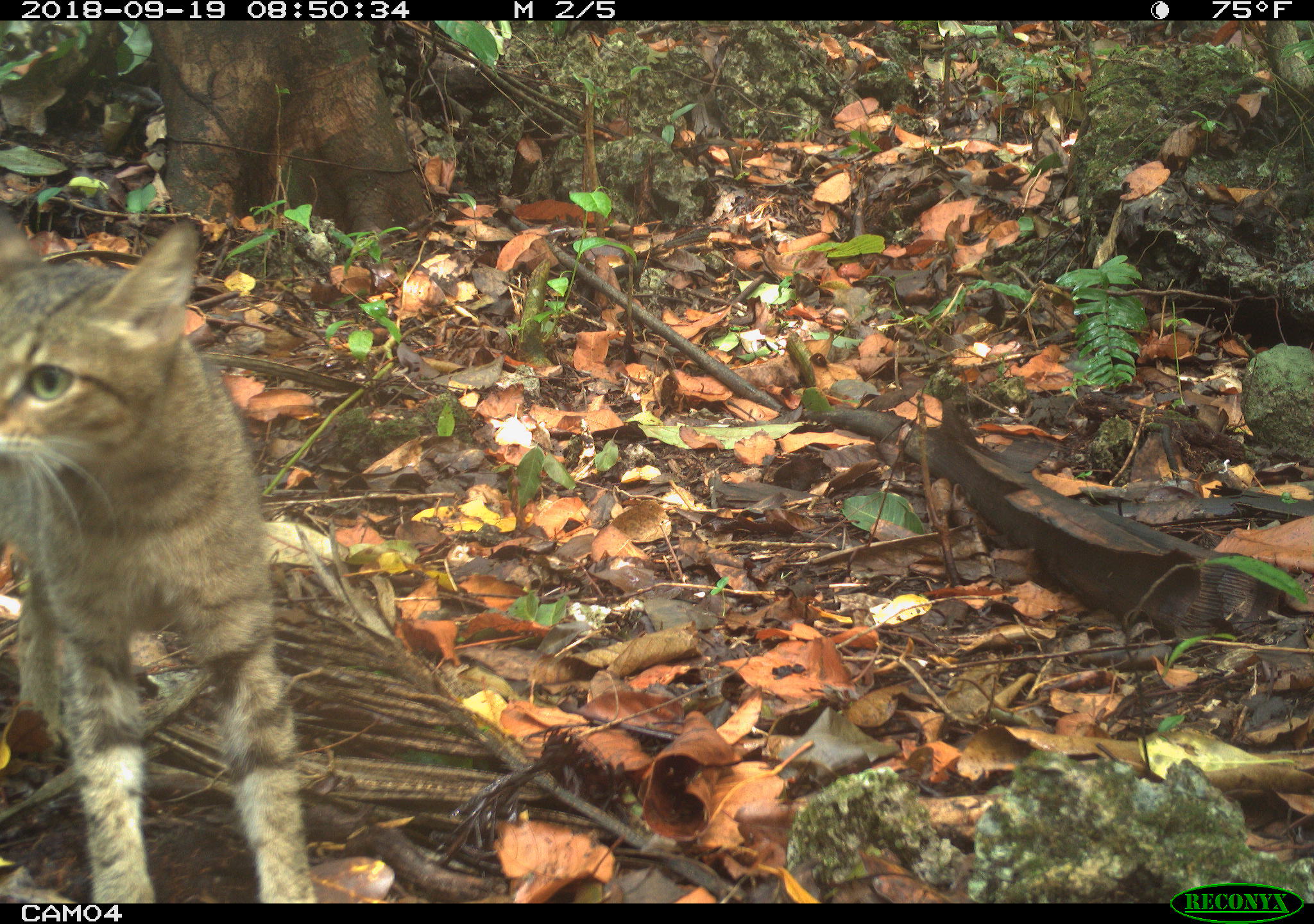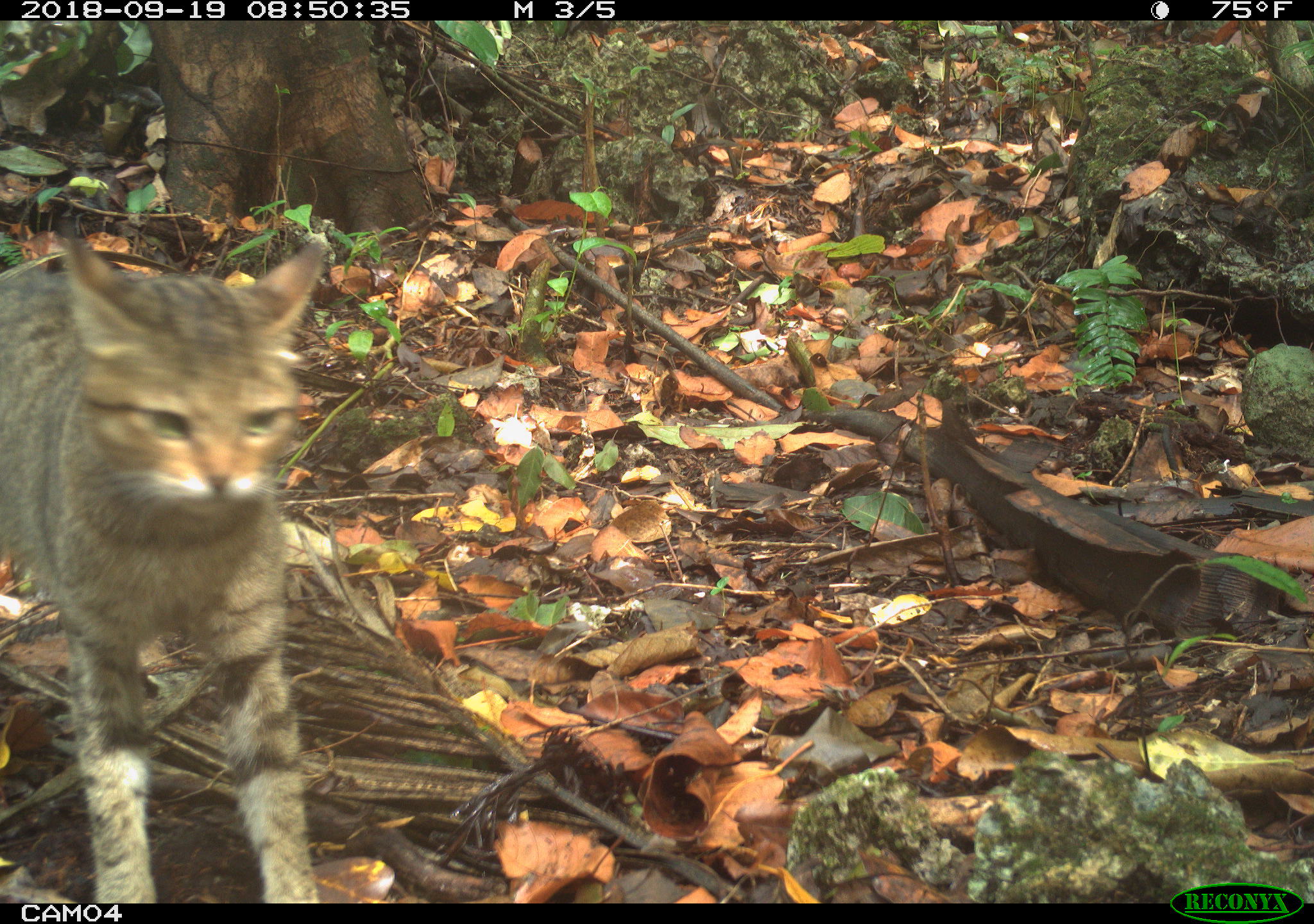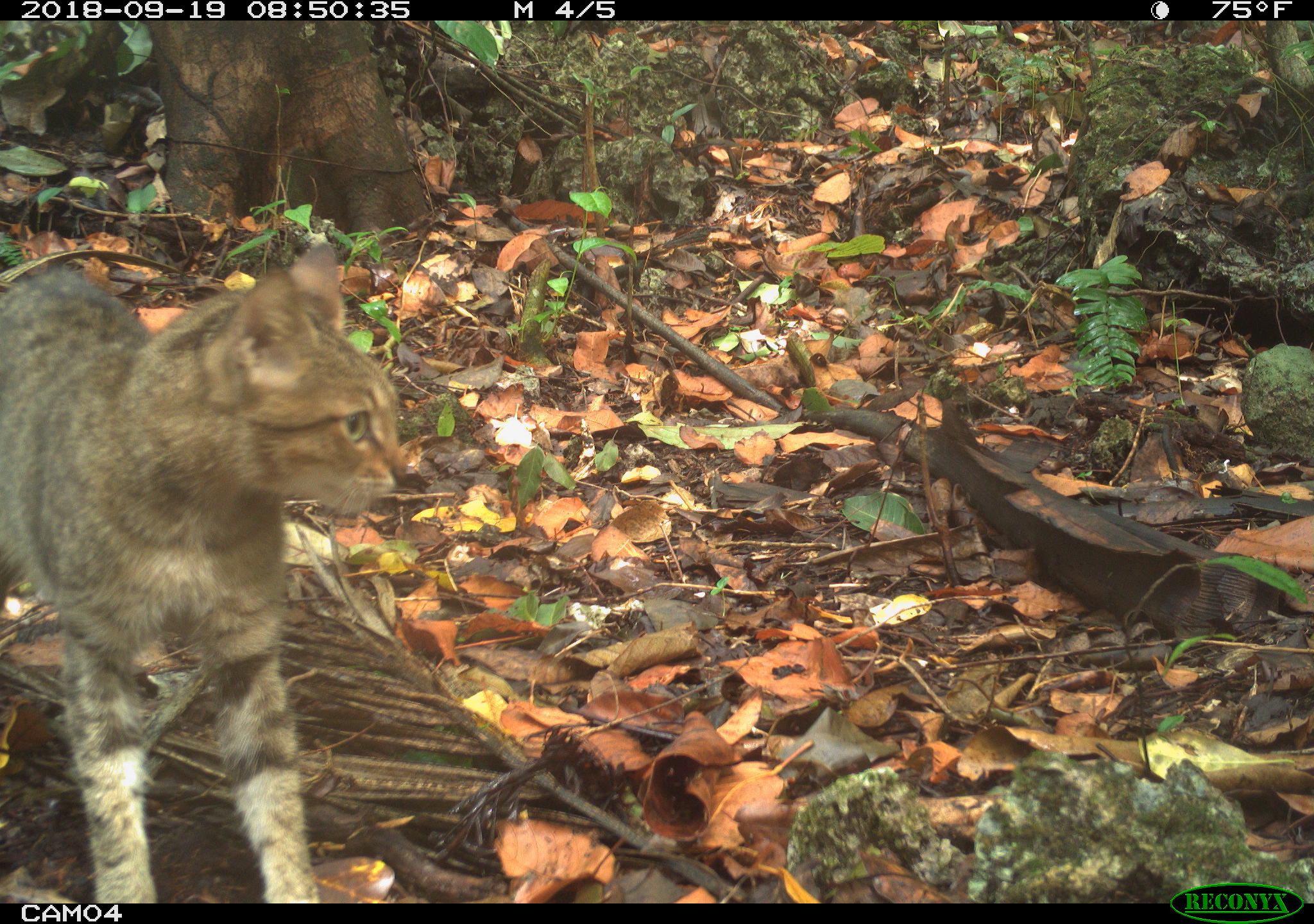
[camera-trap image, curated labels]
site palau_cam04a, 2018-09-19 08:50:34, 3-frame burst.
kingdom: Animalia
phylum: Chordata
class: Mammalia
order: Carnivora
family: Felidae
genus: Felis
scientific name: Felis catus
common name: cat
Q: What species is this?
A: Cat (Felis catus).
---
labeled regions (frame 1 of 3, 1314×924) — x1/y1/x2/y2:
cat: 0/200/316/902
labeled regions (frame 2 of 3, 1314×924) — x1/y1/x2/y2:
cat: 3/210/326/906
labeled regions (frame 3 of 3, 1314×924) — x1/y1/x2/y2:
cat: 0/243/418/900